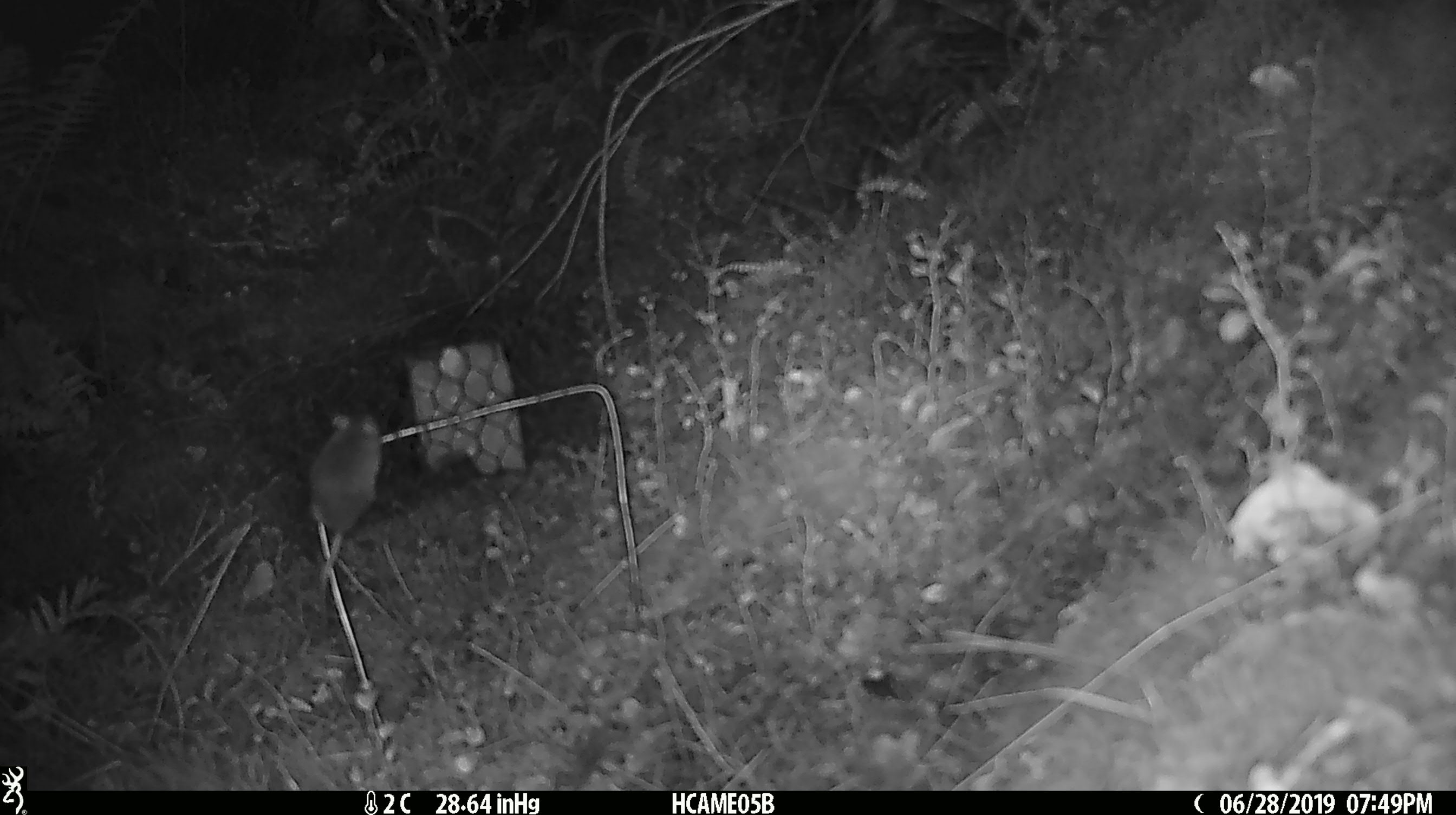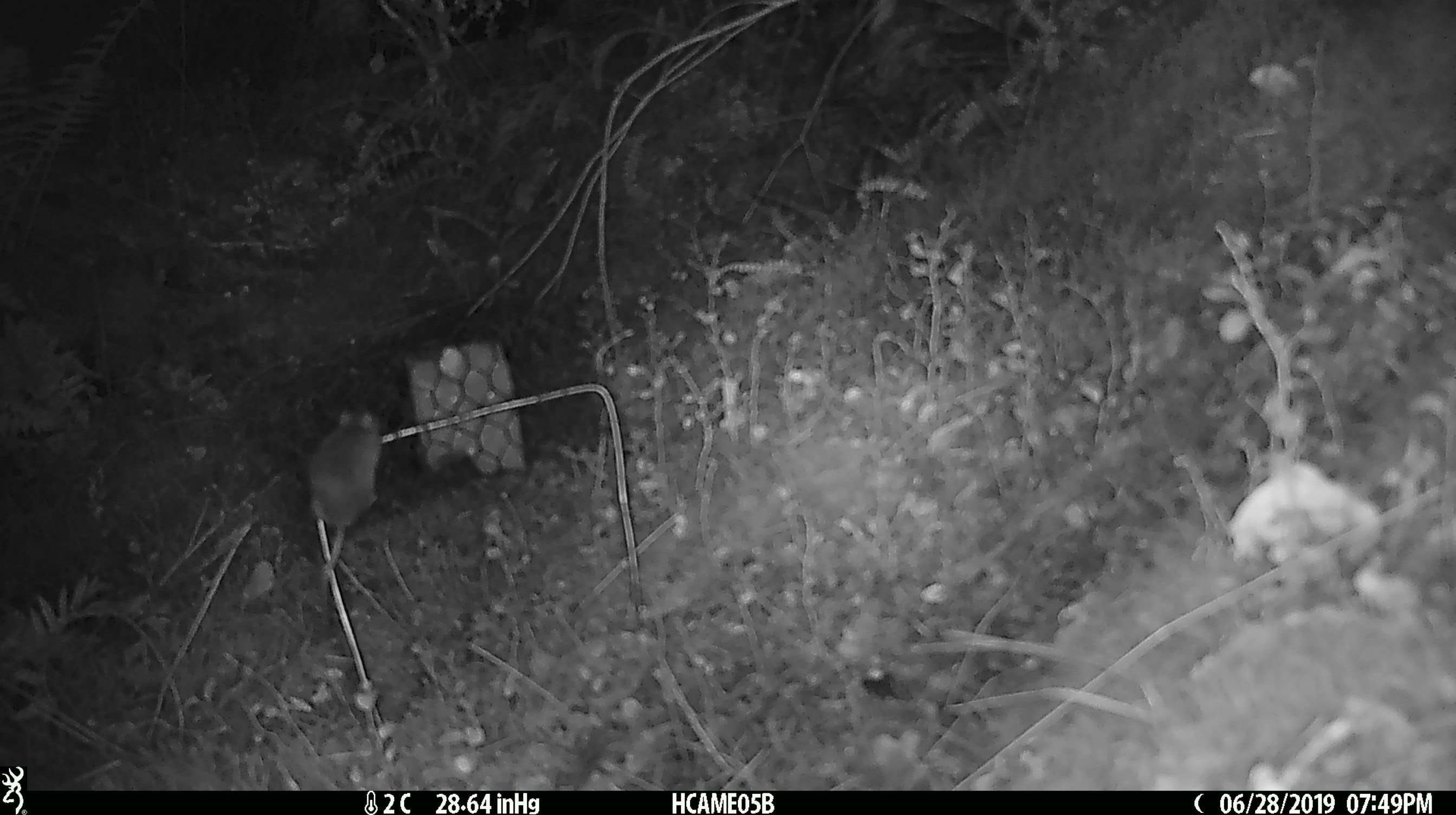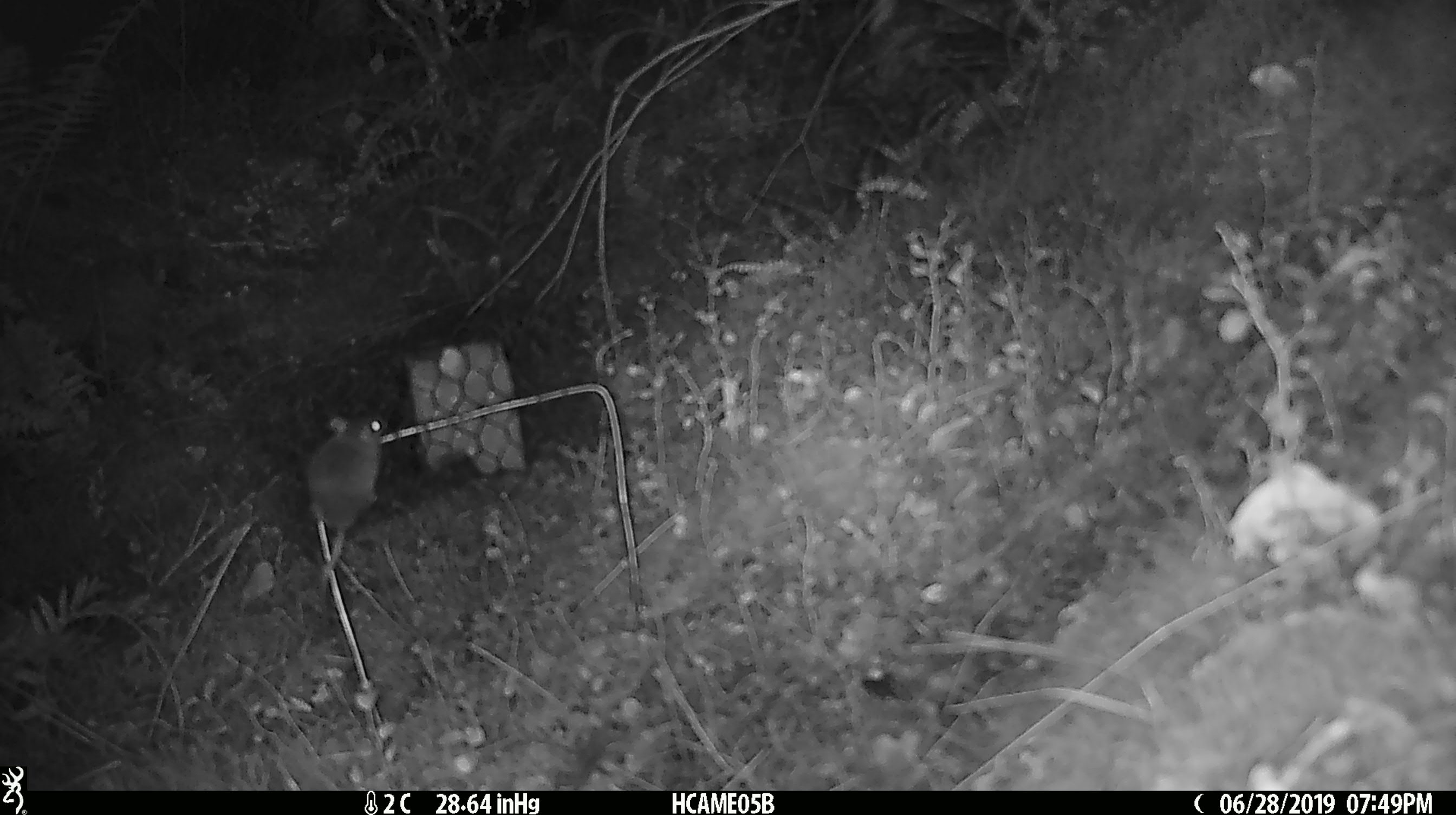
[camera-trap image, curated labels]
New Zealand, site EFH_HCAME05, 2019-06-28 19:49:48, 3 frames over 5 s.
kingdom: Animalia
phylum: Chordata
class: Mammalia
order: Rodentia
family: Muridae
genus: Mus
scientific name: Mus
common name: mouse